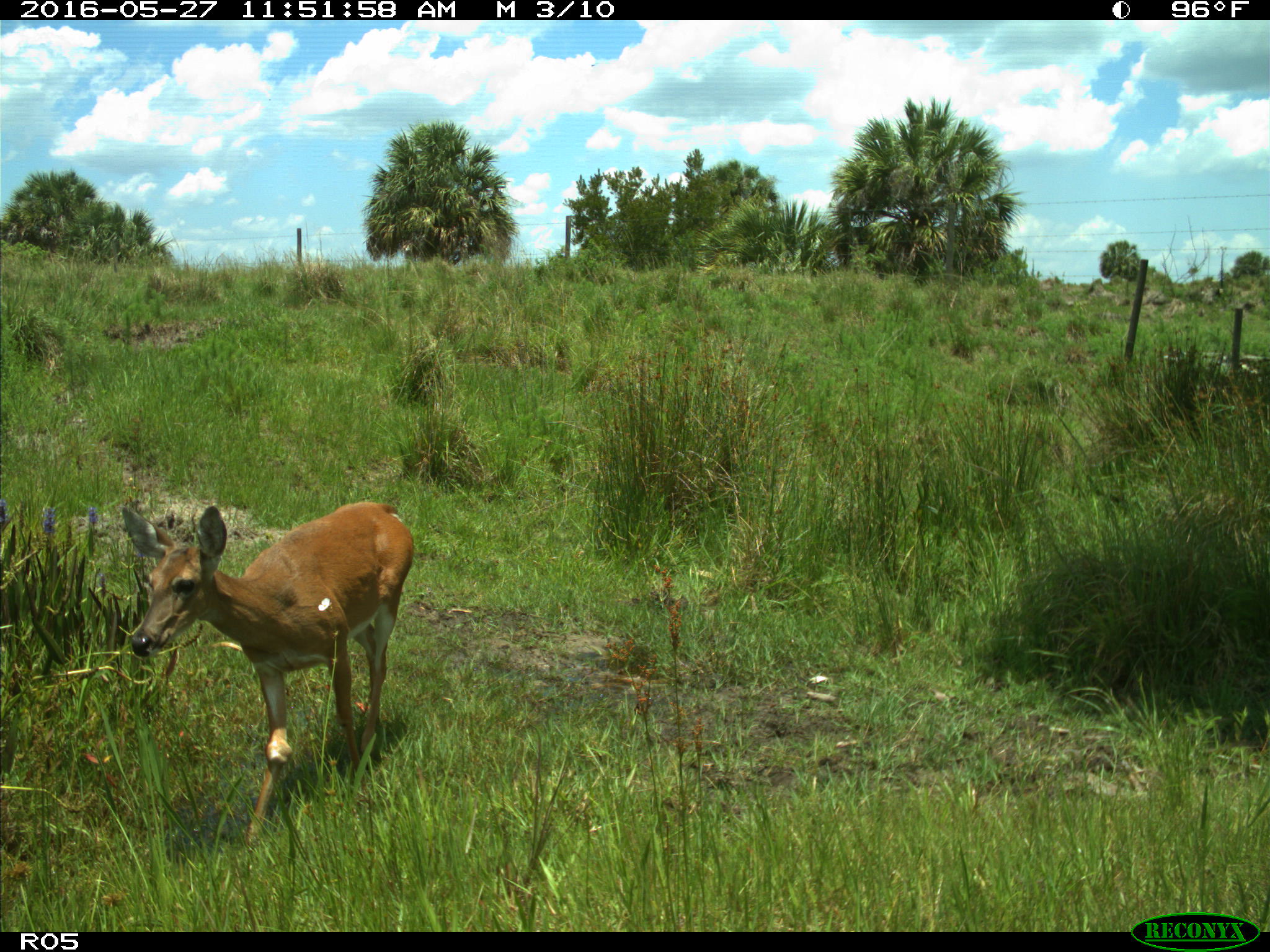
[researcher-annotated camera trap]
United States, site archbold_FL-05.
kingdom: Animalia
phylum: Chordata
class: Mammalia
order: Artiodactyla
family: Cervidae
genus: Odocoileus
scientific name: Odocoileus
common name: deer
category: unidentified deer